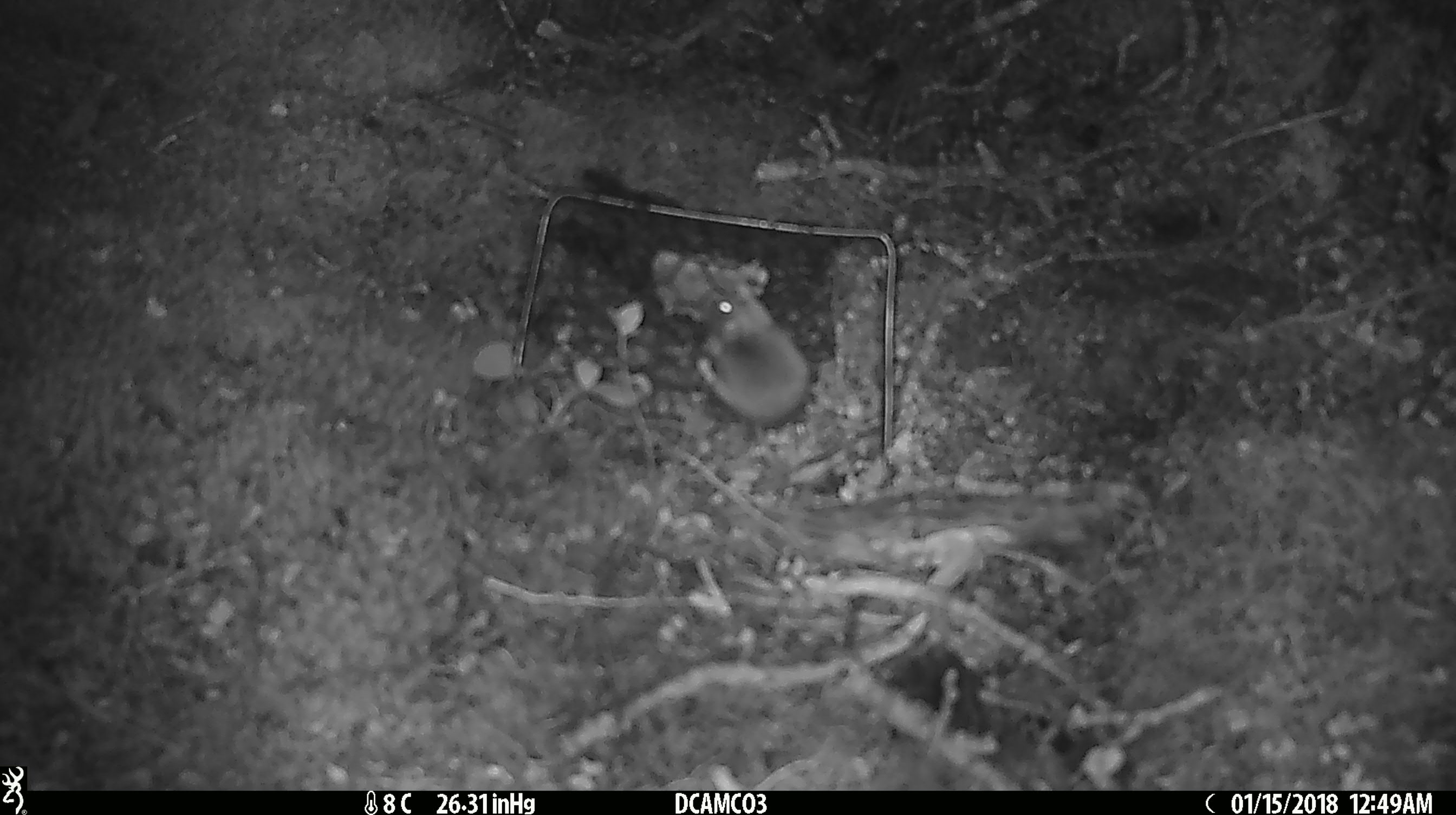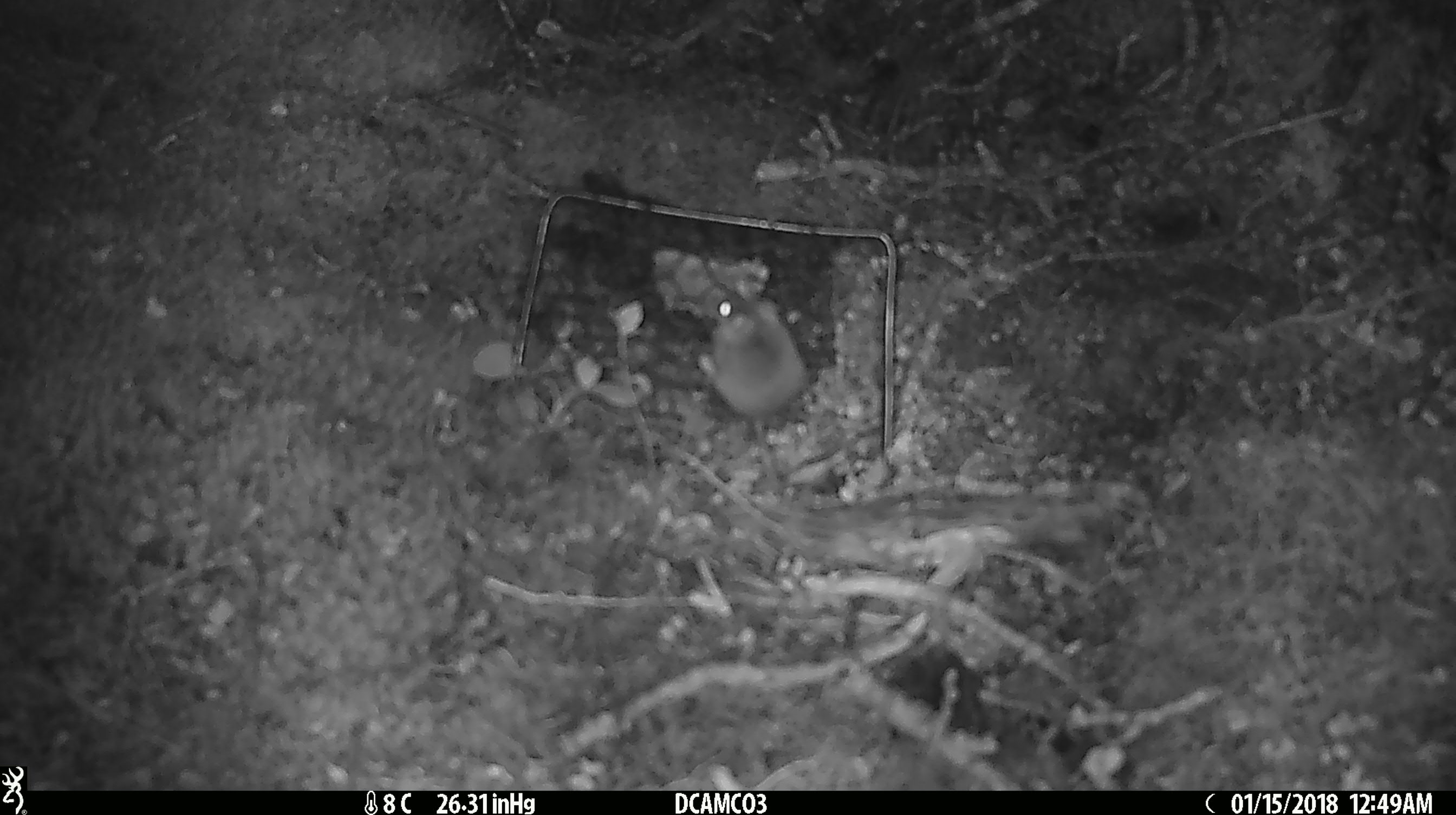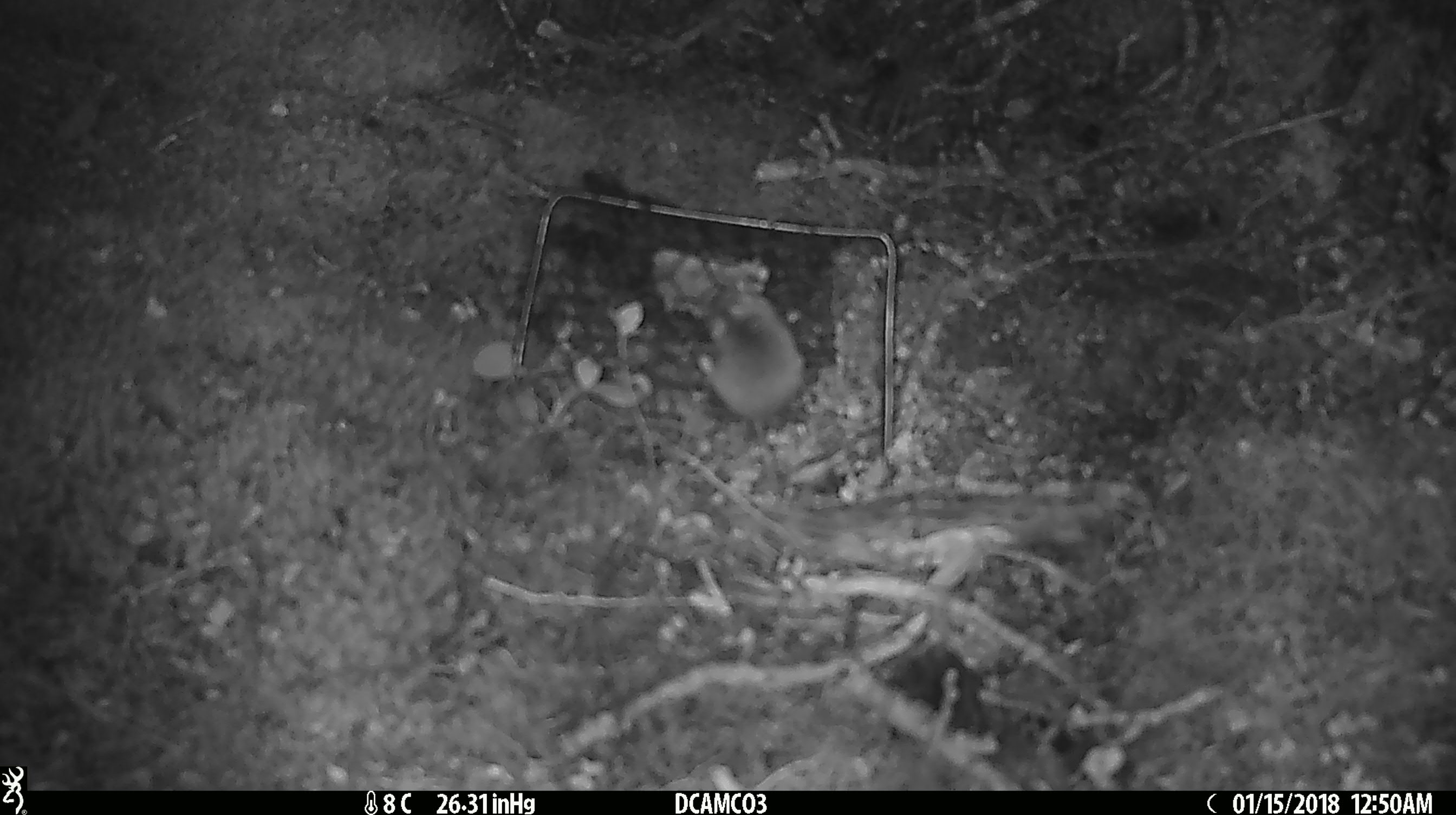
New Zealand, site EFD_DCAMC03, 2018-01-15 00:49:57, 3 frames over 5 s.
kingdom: Animalia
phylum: Chordata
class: Mammalia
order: Rodentia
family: Muridae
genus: Mus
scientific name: Mus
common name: mouse